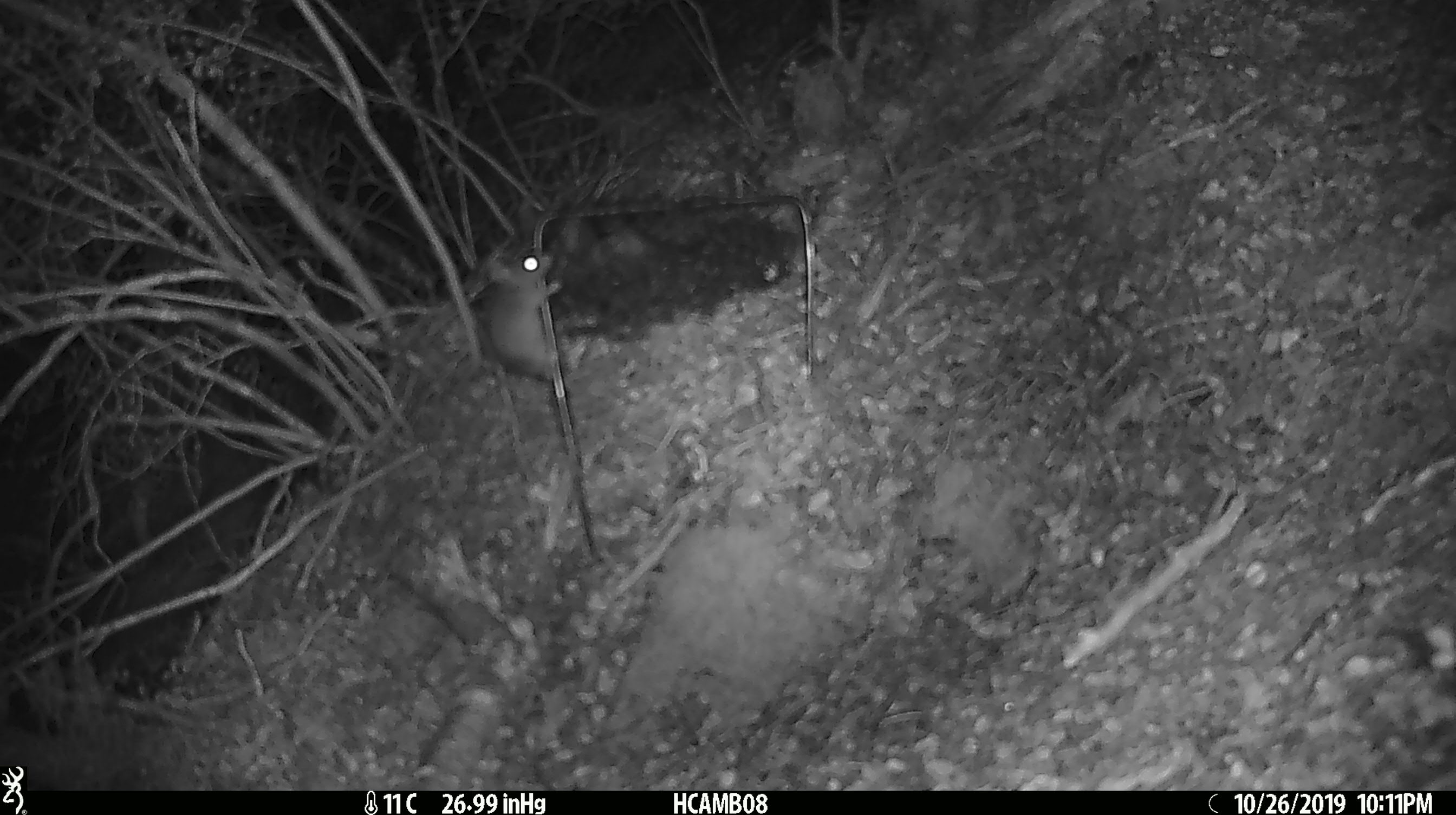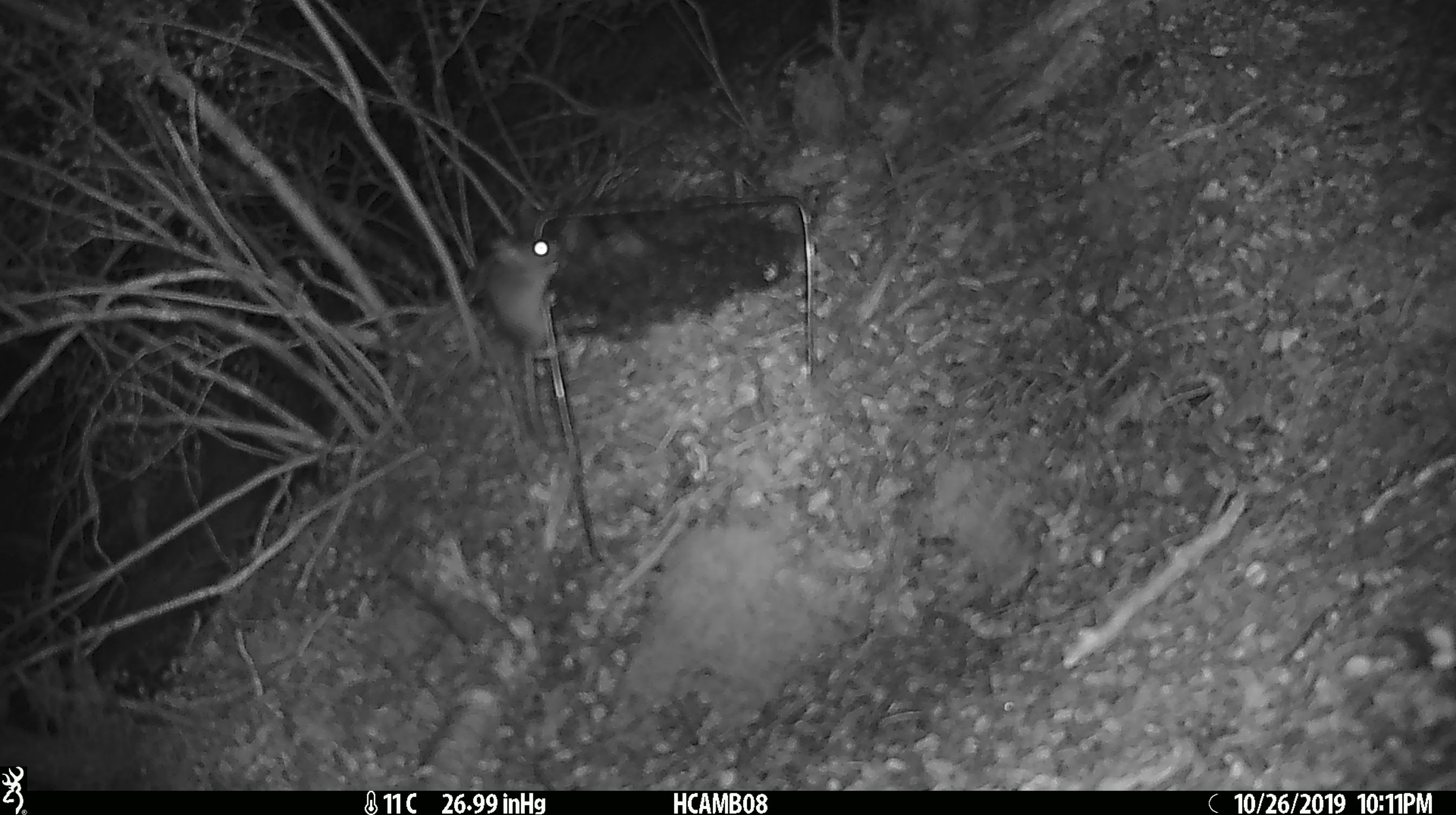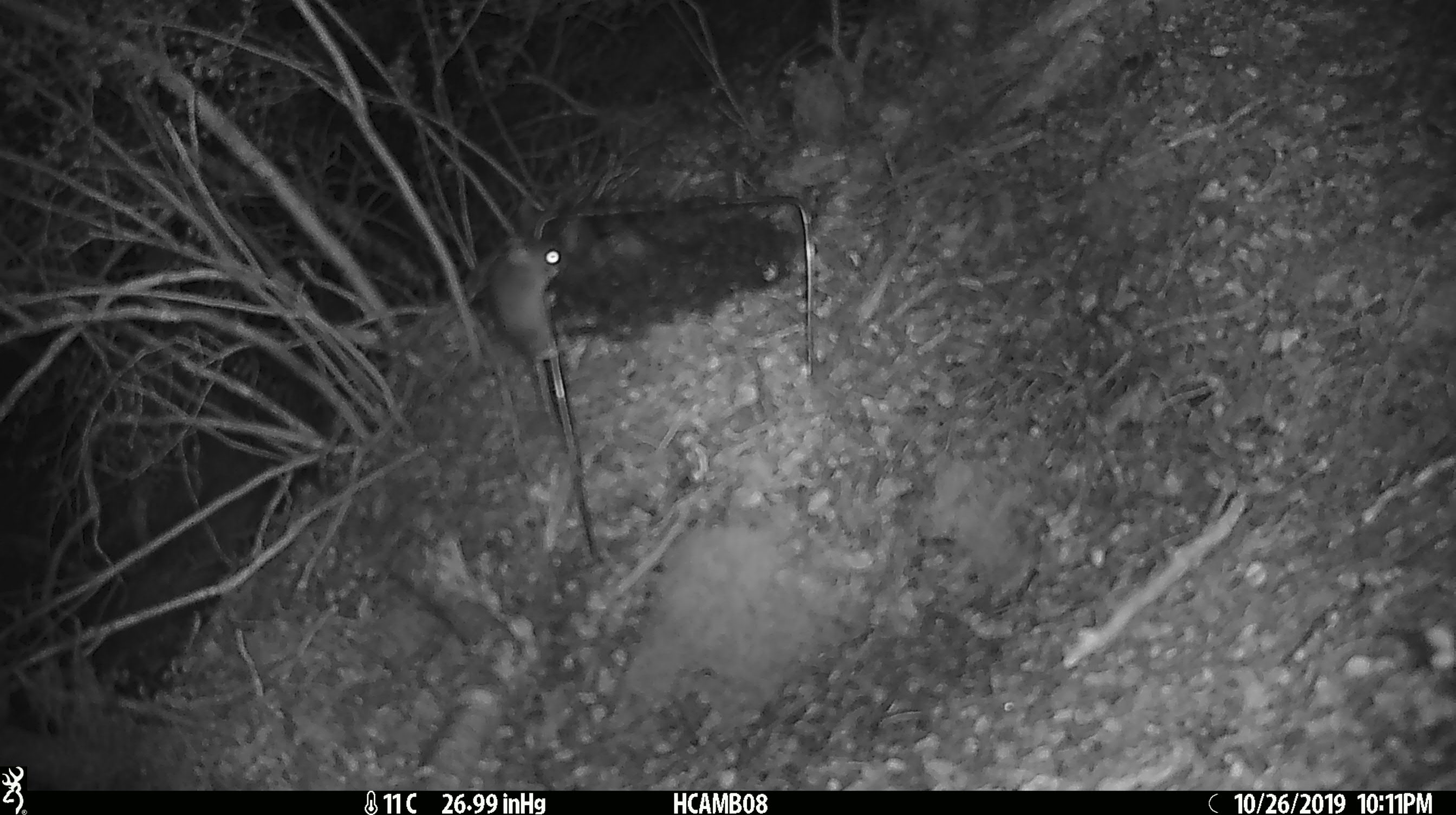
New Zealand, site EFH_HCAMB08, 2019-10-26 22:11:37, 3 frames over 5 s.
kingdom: Animalia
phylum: Chordata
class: Mammalia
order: Rodentia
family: Muridae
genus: Mus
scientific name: Mus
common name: mouse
Mouse (Mus).